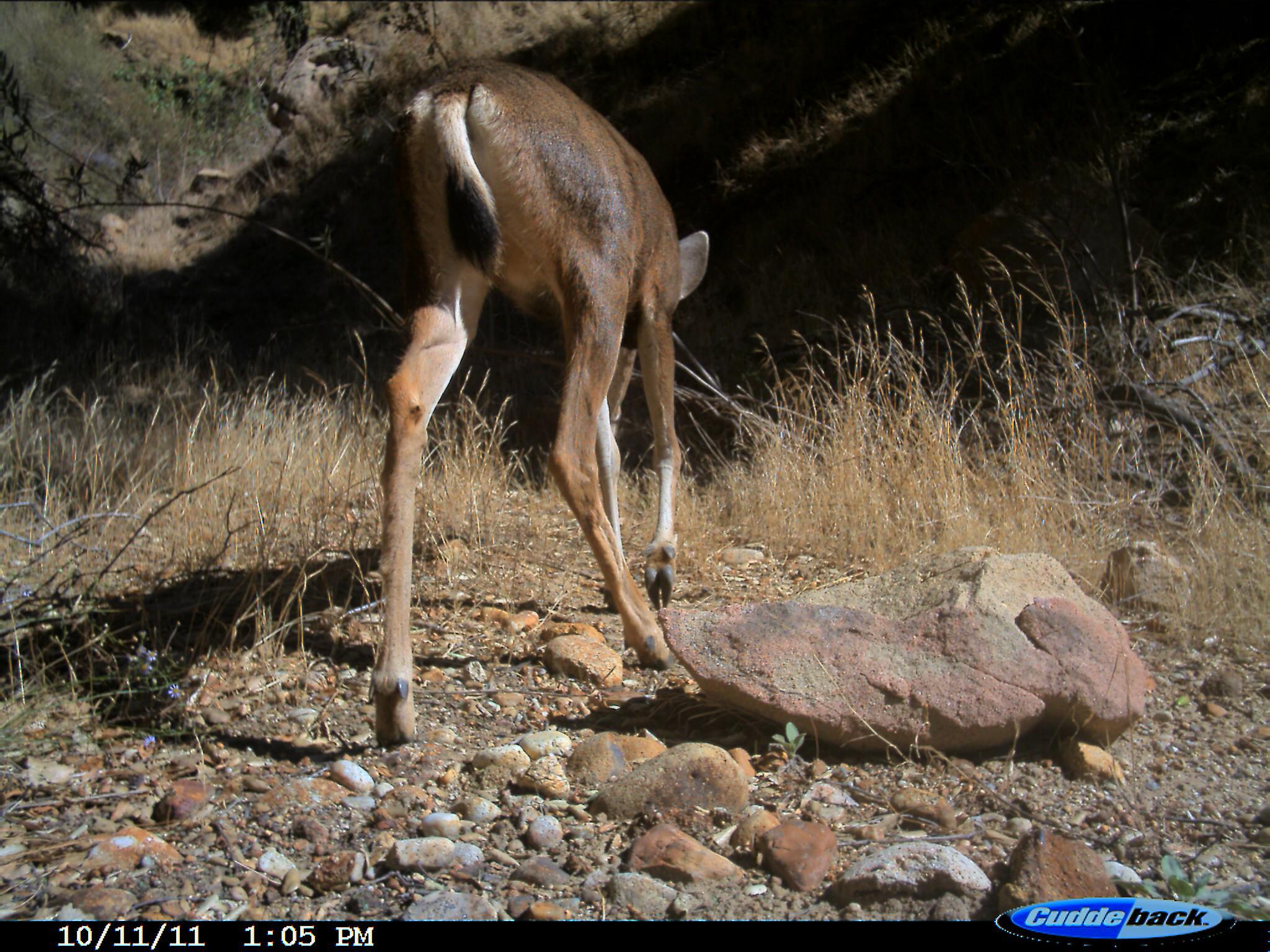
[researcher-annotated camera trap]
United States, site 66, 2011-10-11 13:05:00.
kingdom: Animalia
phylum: Chordata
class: Mammalia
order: Artiodactyla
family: Cervidae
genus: Odocoileus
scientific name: Odocoileus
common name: deer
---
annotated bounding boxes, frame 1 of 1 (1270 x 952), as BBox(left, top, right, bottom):
deer: BBox(368, 61, 712, 754)